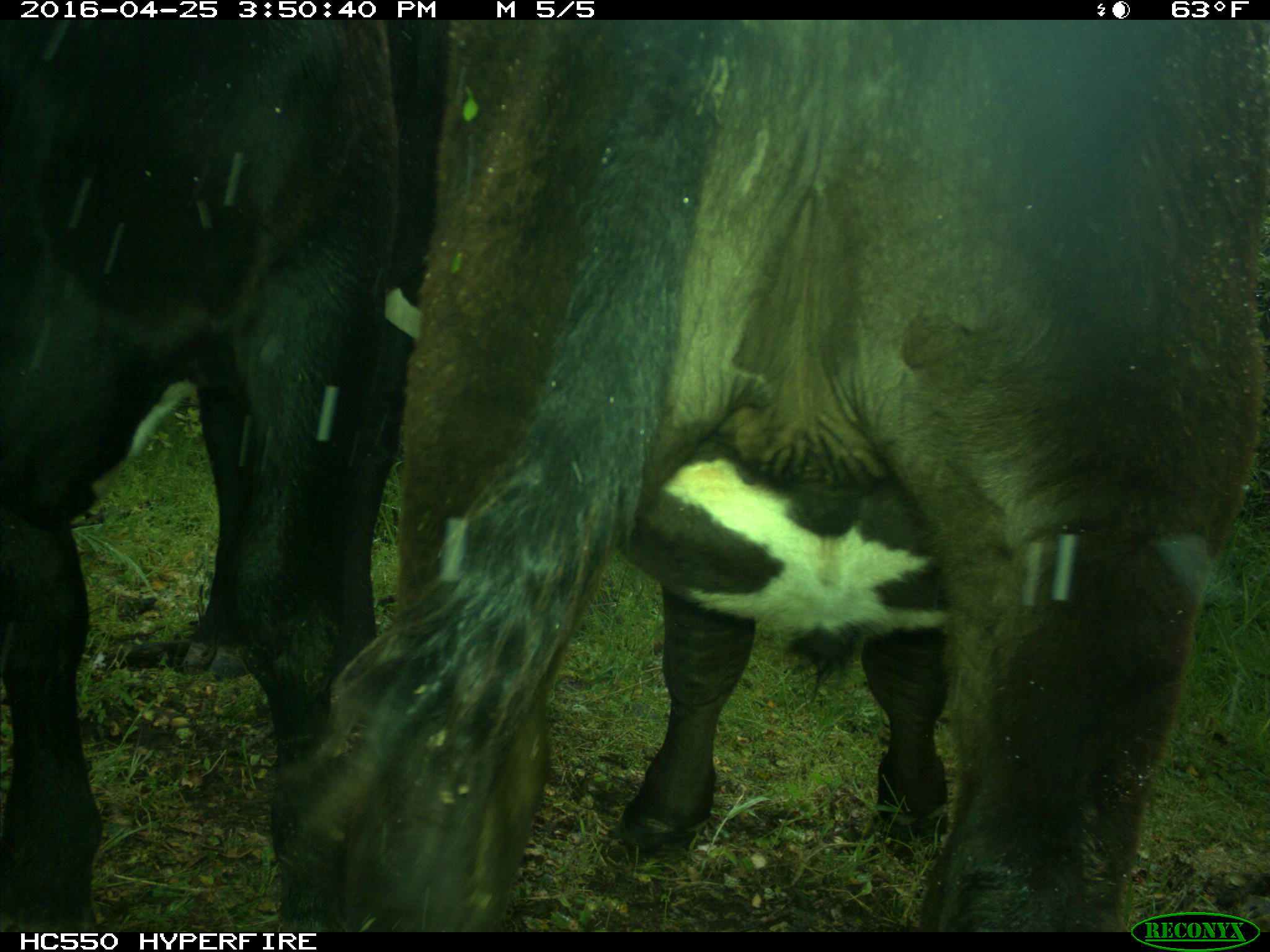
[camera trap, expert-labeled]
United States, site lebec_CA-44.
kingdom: Animalia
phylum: Chordata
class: Mammalia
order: Artiodactyla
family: Bovidae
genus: Bos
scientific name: Bos taurus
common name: domestic cow